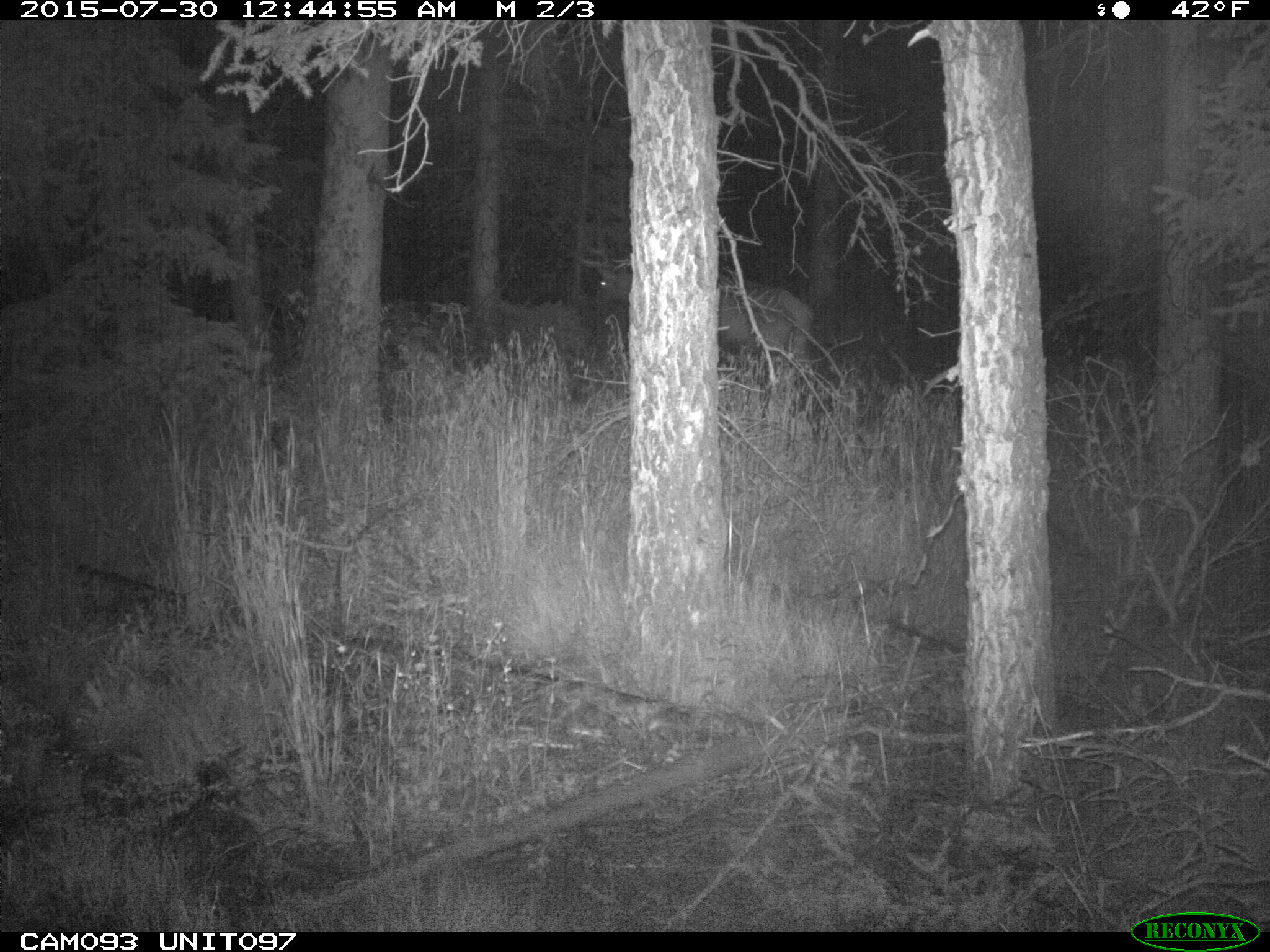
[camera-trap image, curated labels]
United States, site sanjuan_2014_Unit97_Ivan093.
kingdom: Animalia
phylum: Chordata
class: Mammalia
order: Artiodactyla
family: Cervidae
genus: Cervus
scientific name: Cervus elaphus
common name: red deer